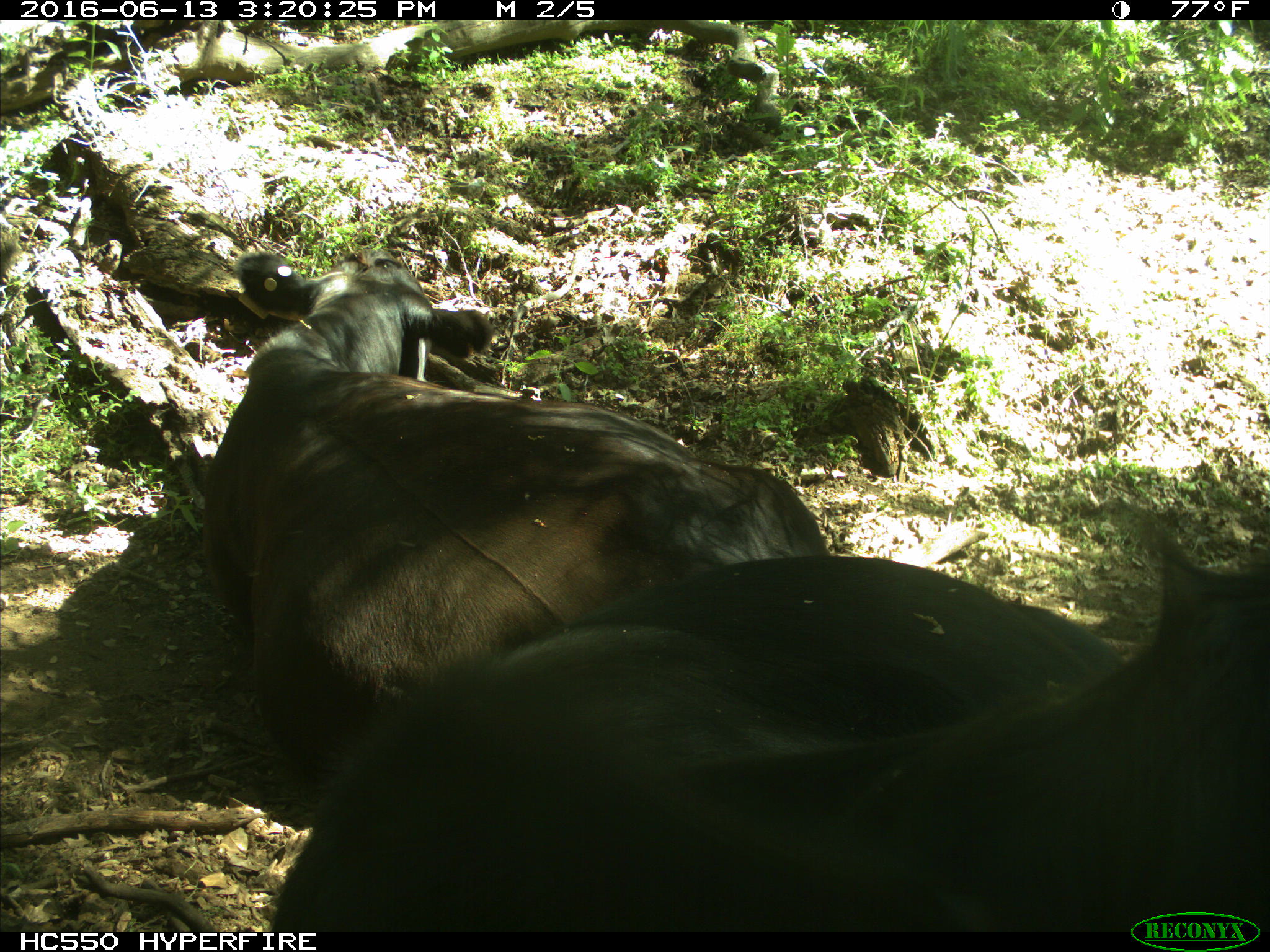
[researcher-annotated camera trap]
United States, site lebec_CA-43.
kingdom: Animalia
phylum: Chordata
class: Mammalia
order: Artiodactyla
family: Bovidae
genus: Bos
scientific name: Bos taurus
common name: domestic cow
Bos taurus (domestic cow).